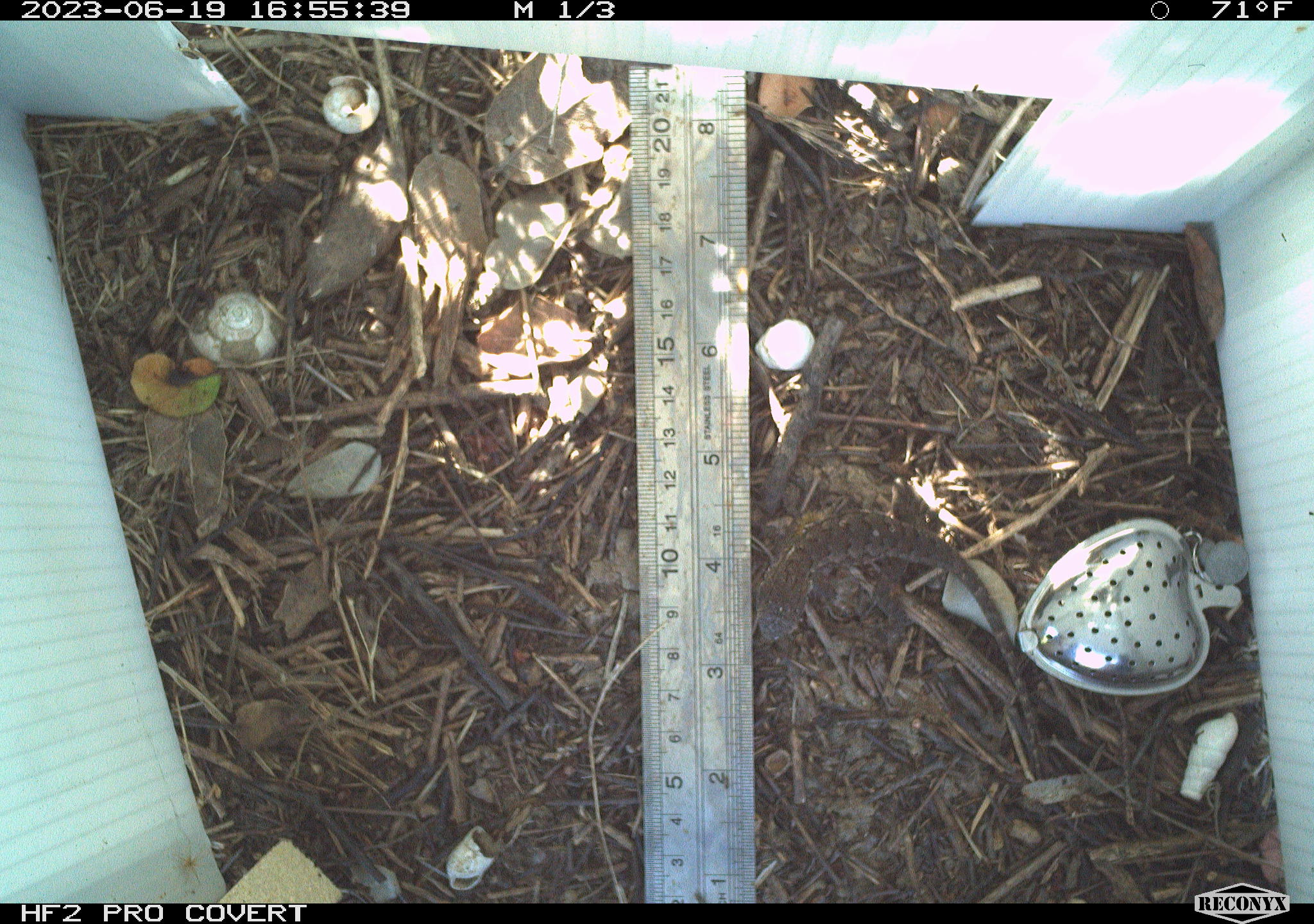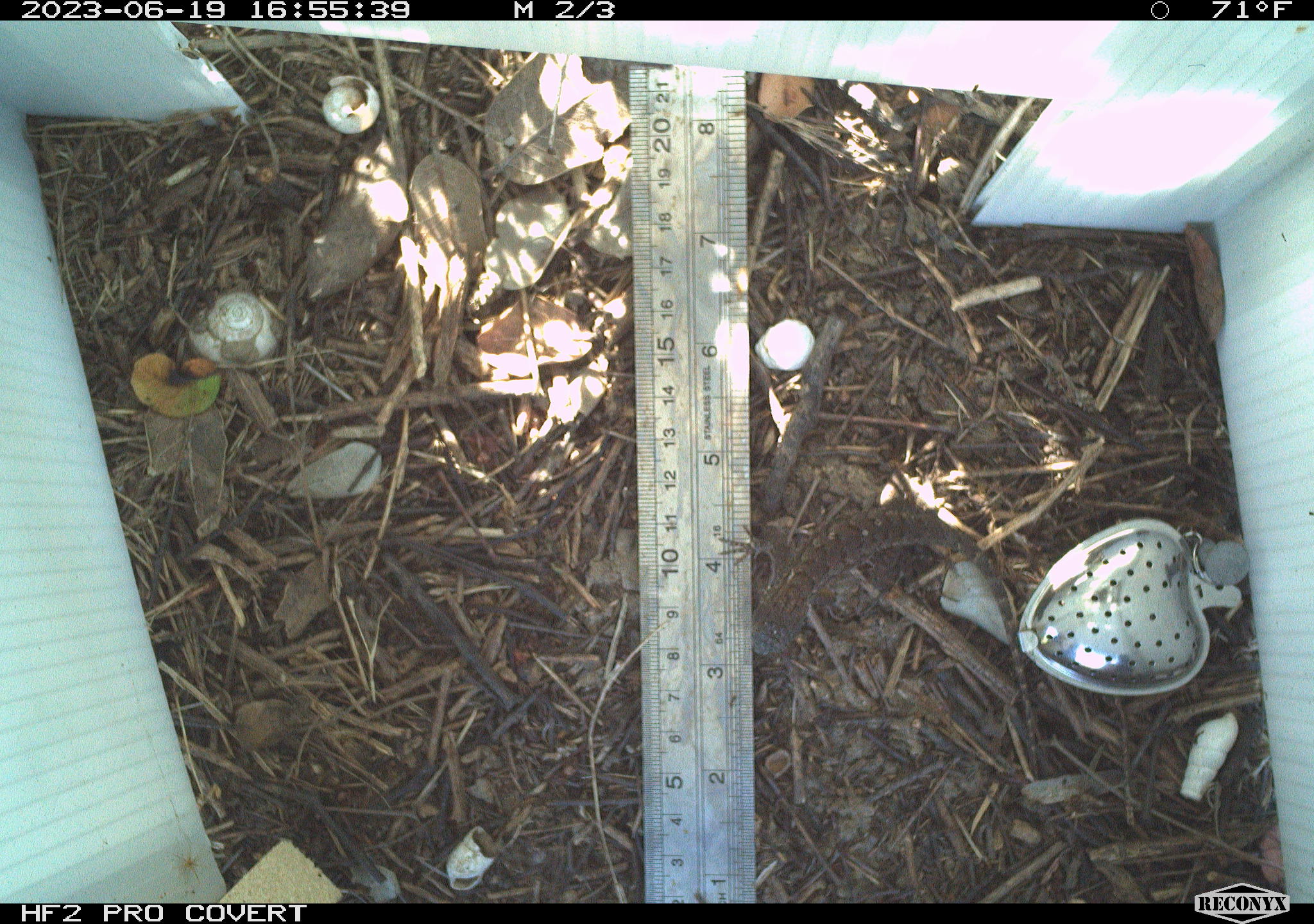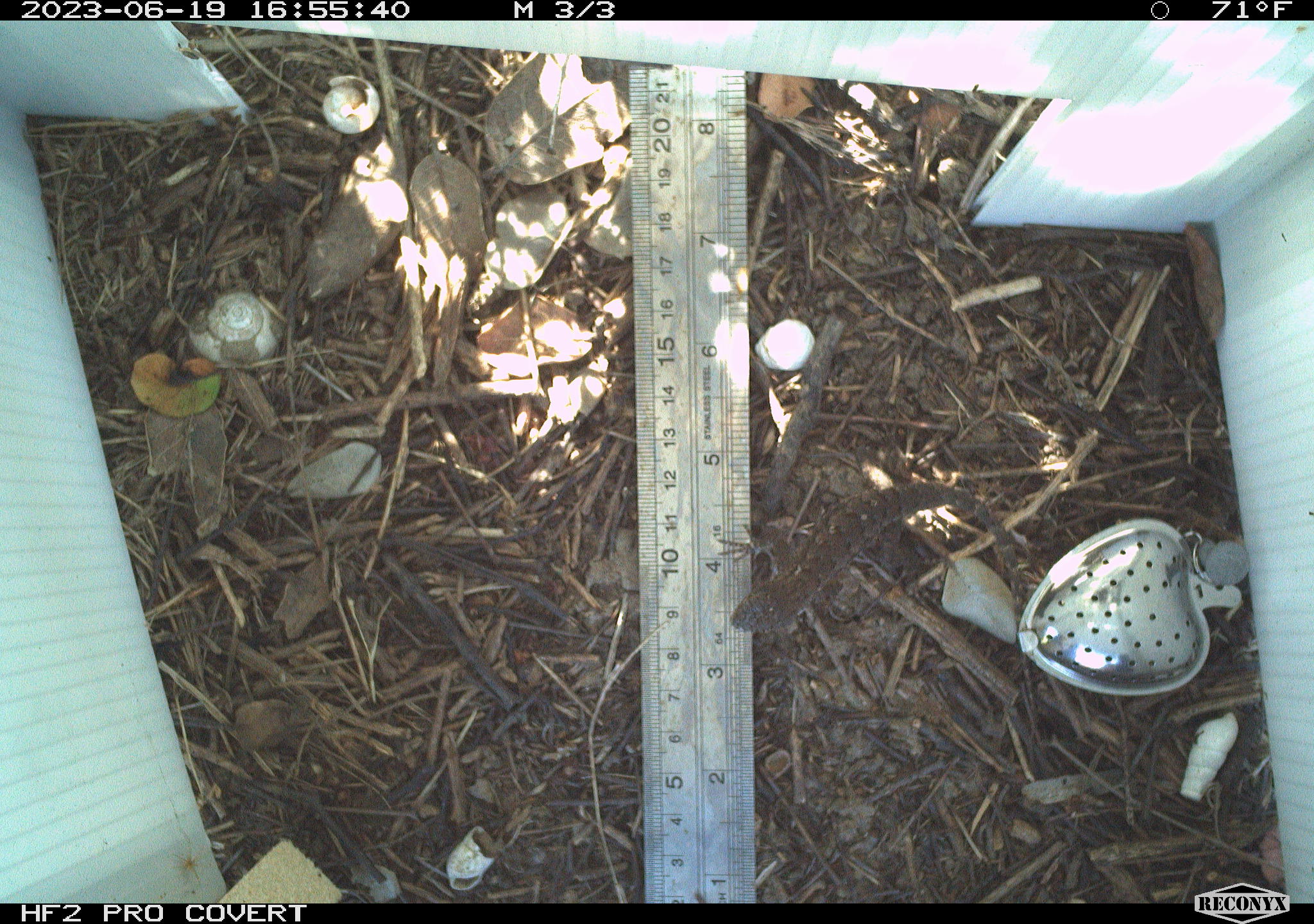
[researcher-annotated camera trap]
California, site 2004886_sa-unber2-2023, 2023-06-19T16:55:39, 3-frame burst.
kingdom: Animalia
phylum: Chordata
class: Reptilia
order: Squamata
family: Phrynosomatidae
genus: Sceloporus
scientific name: Sceloporus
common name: spiny lizards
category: sceloporus species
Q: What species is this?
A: Sceloporus species (spiny lizards) (Sceloporus).